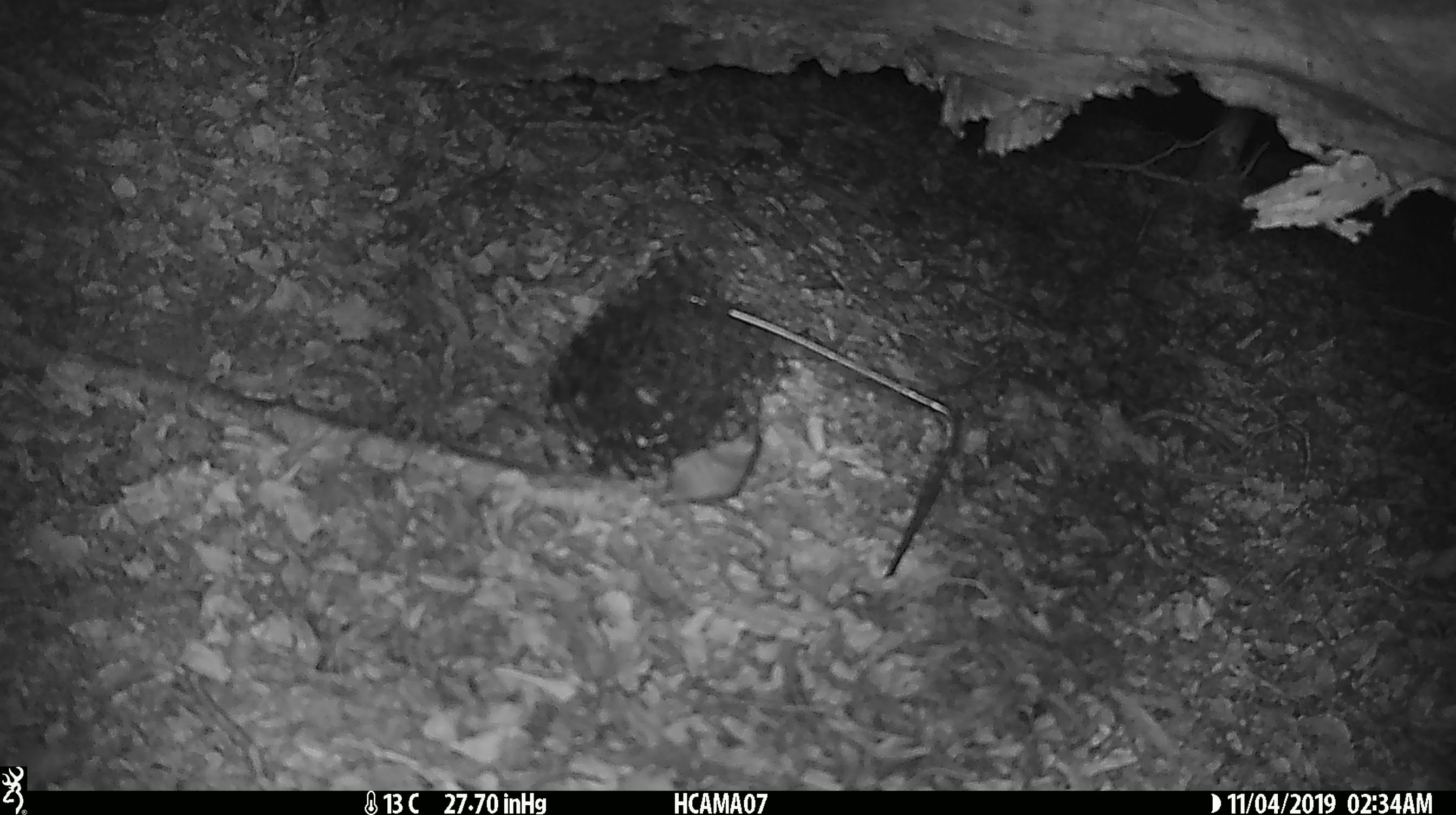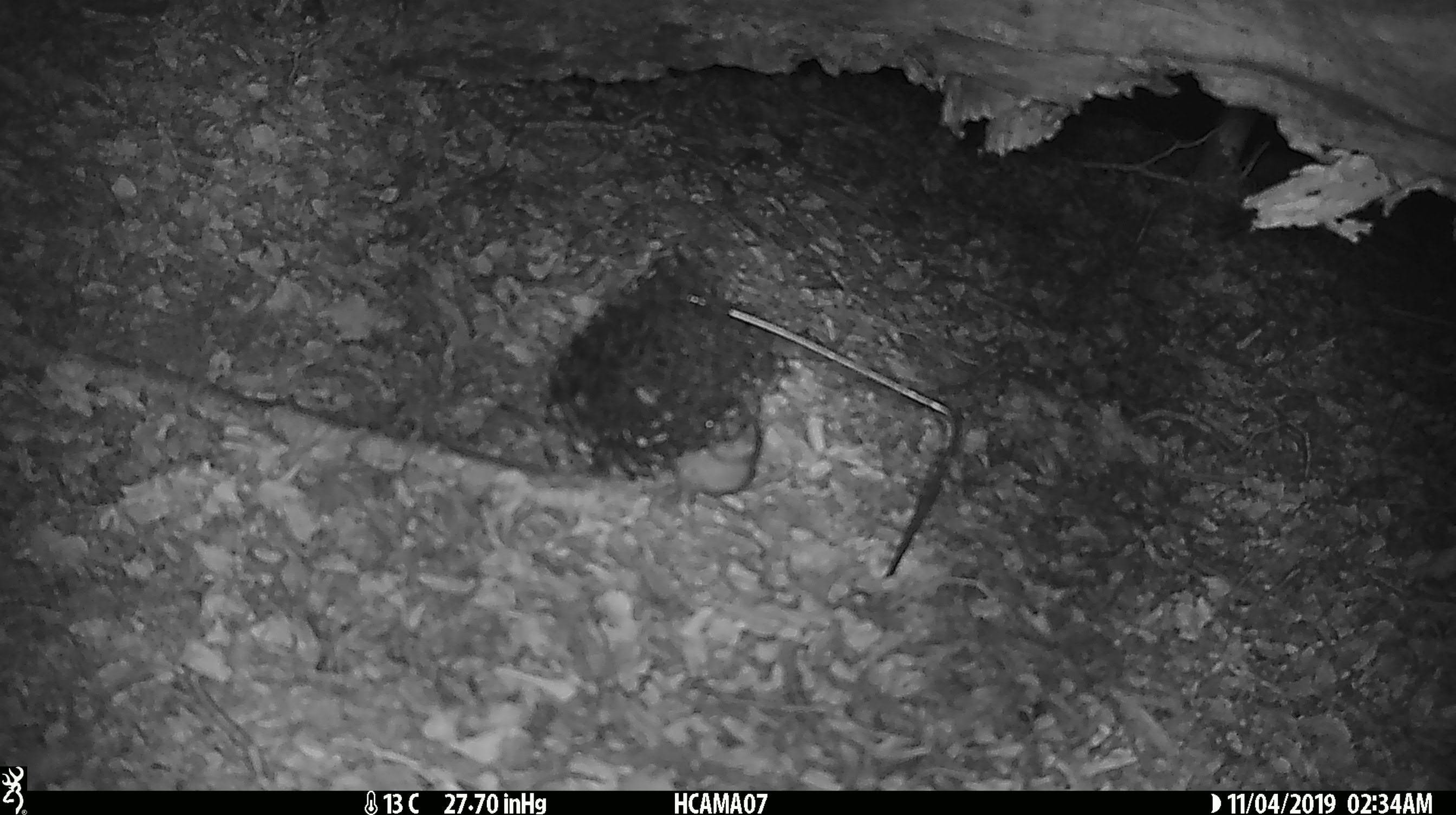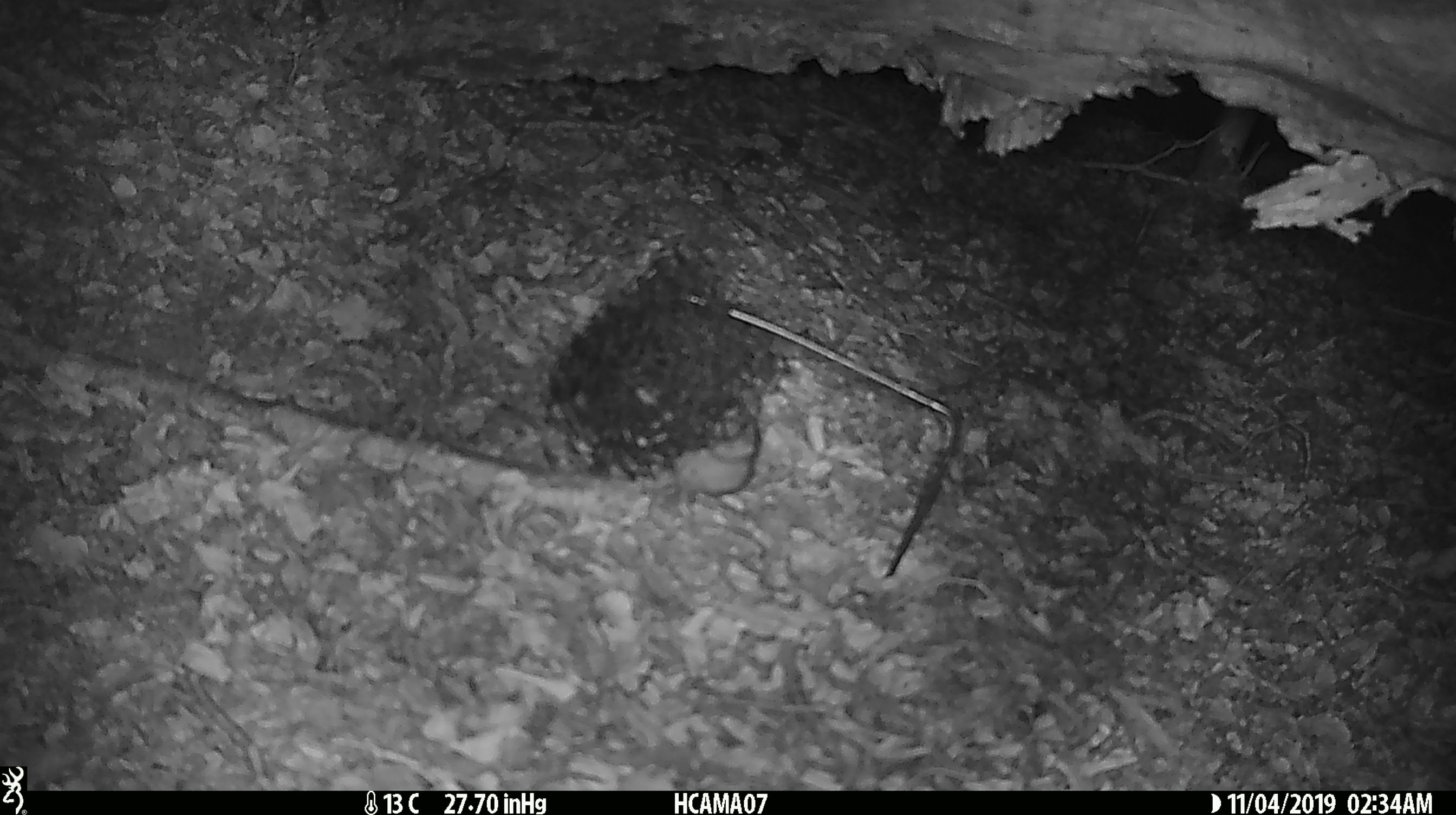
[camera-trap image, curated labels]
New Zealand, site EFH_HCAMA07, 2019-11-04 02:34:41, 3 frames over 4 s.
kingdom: Animalia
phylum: Chordata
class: Mammalia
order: Rodentia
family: Muridae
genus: Mus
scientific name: Mus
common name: mouse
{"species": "mouse (Mus)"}